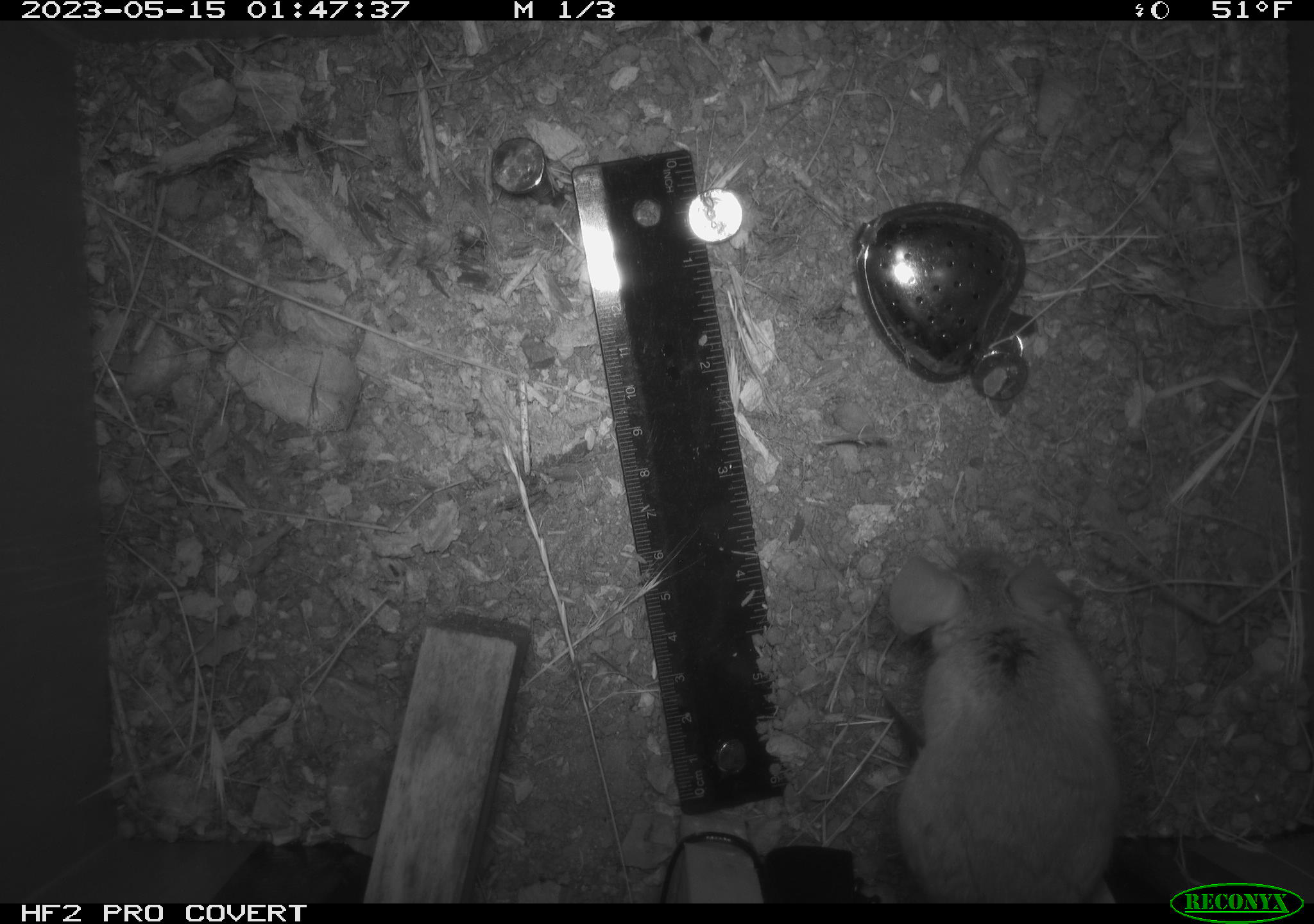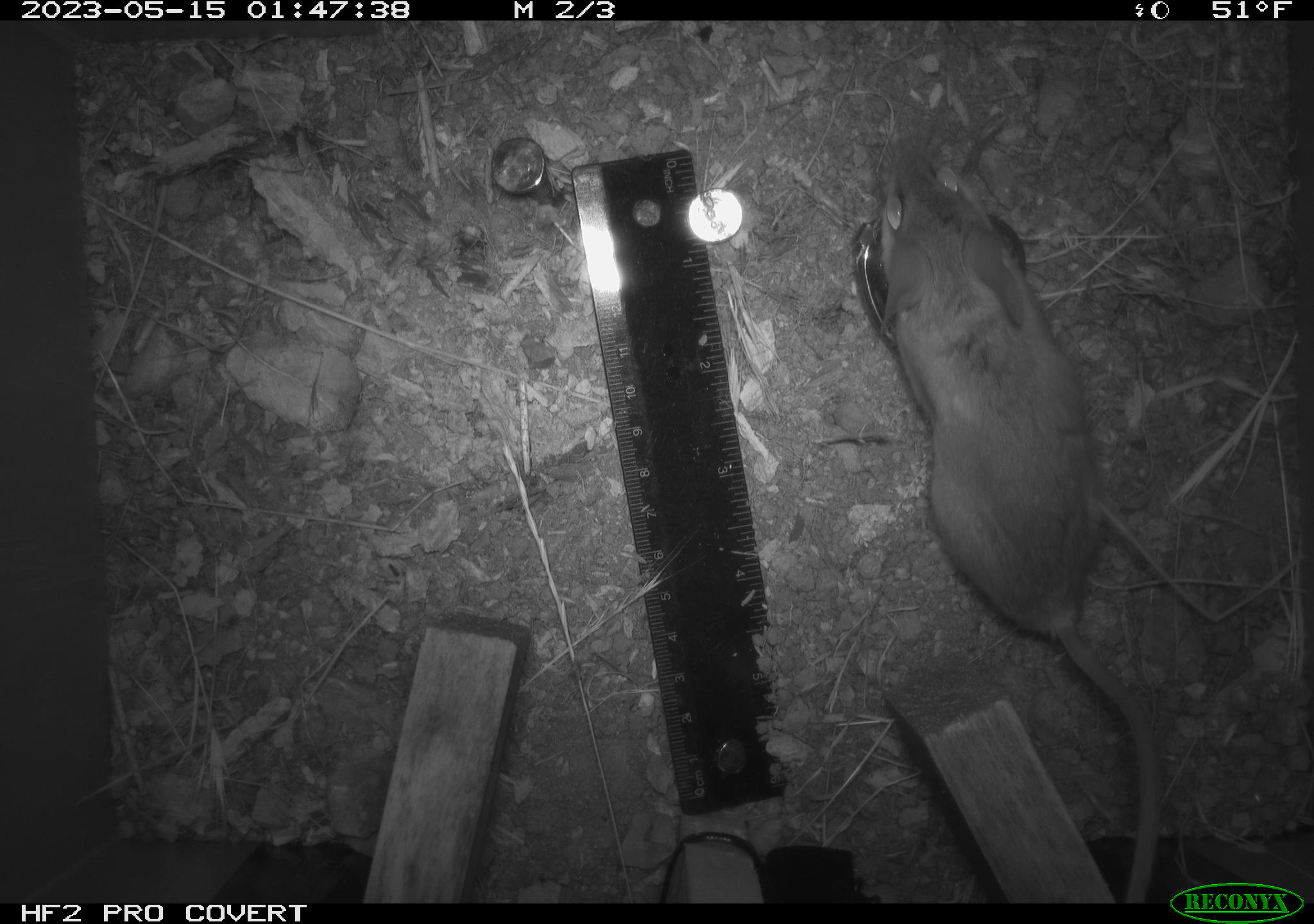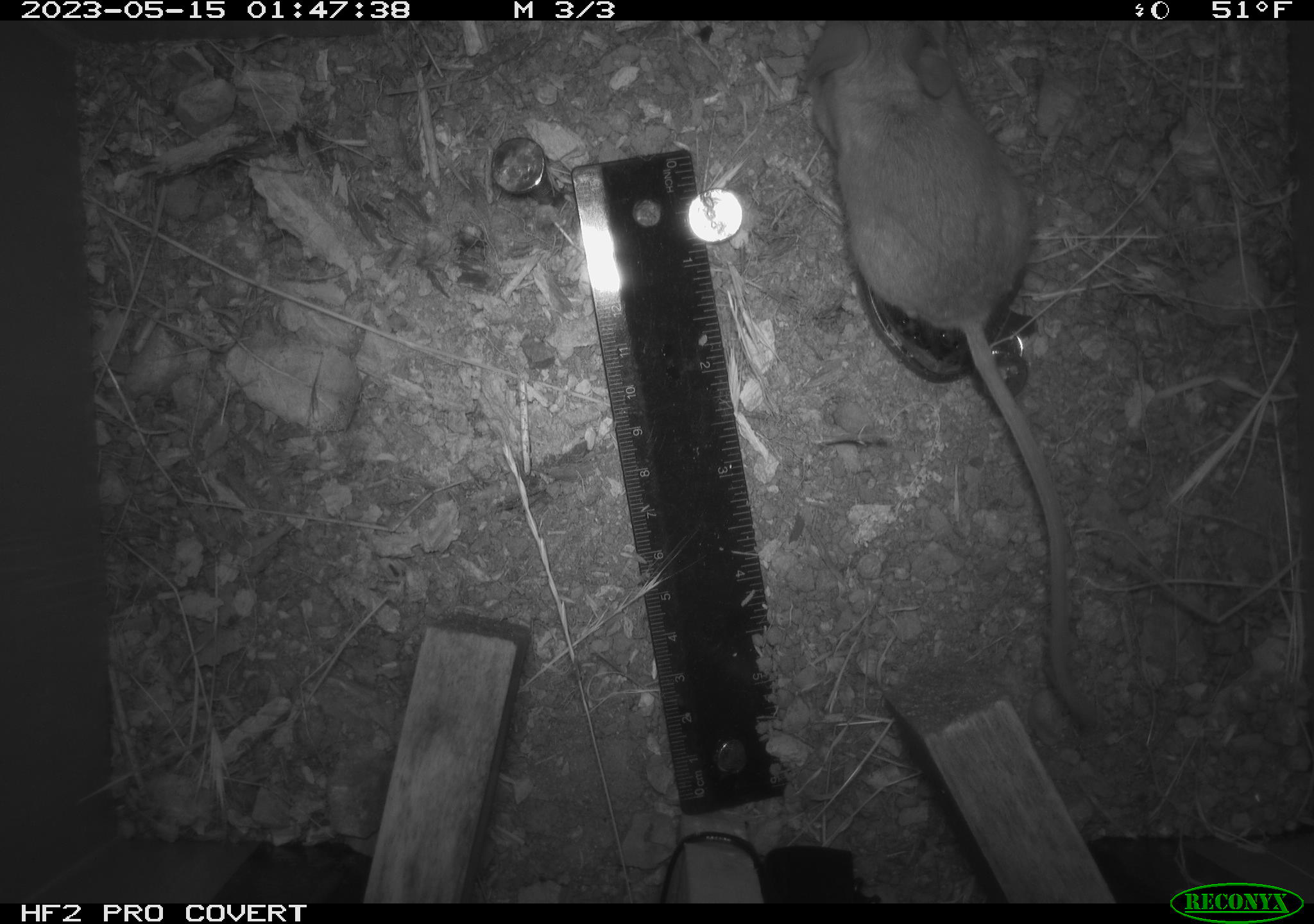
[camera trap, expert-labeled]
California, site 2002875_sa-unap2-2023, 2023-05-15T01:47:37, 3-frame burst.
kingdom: Animalia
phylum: Chordata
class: Mammalia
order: Rodentia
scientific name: Rodentia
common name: mouse species